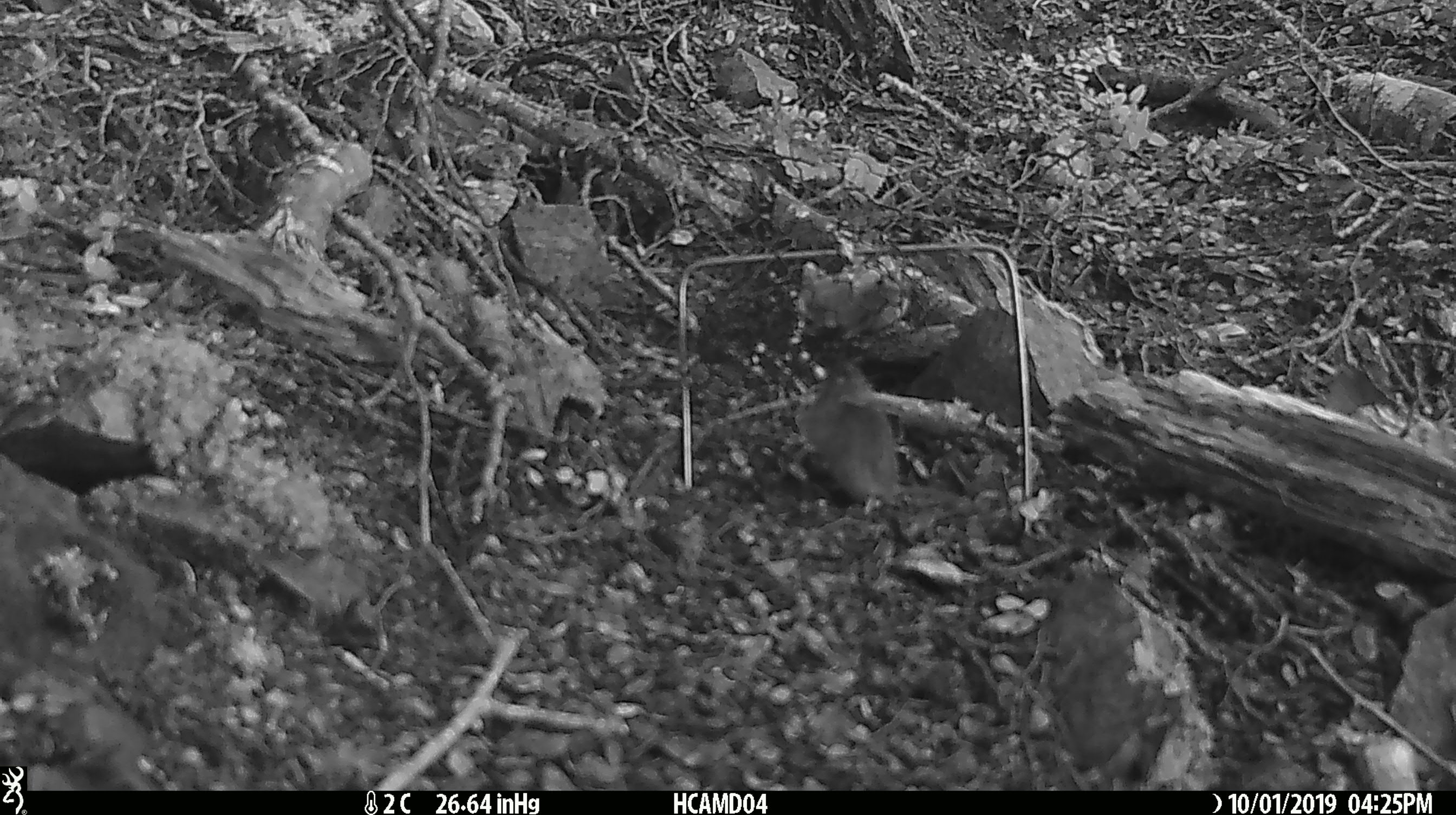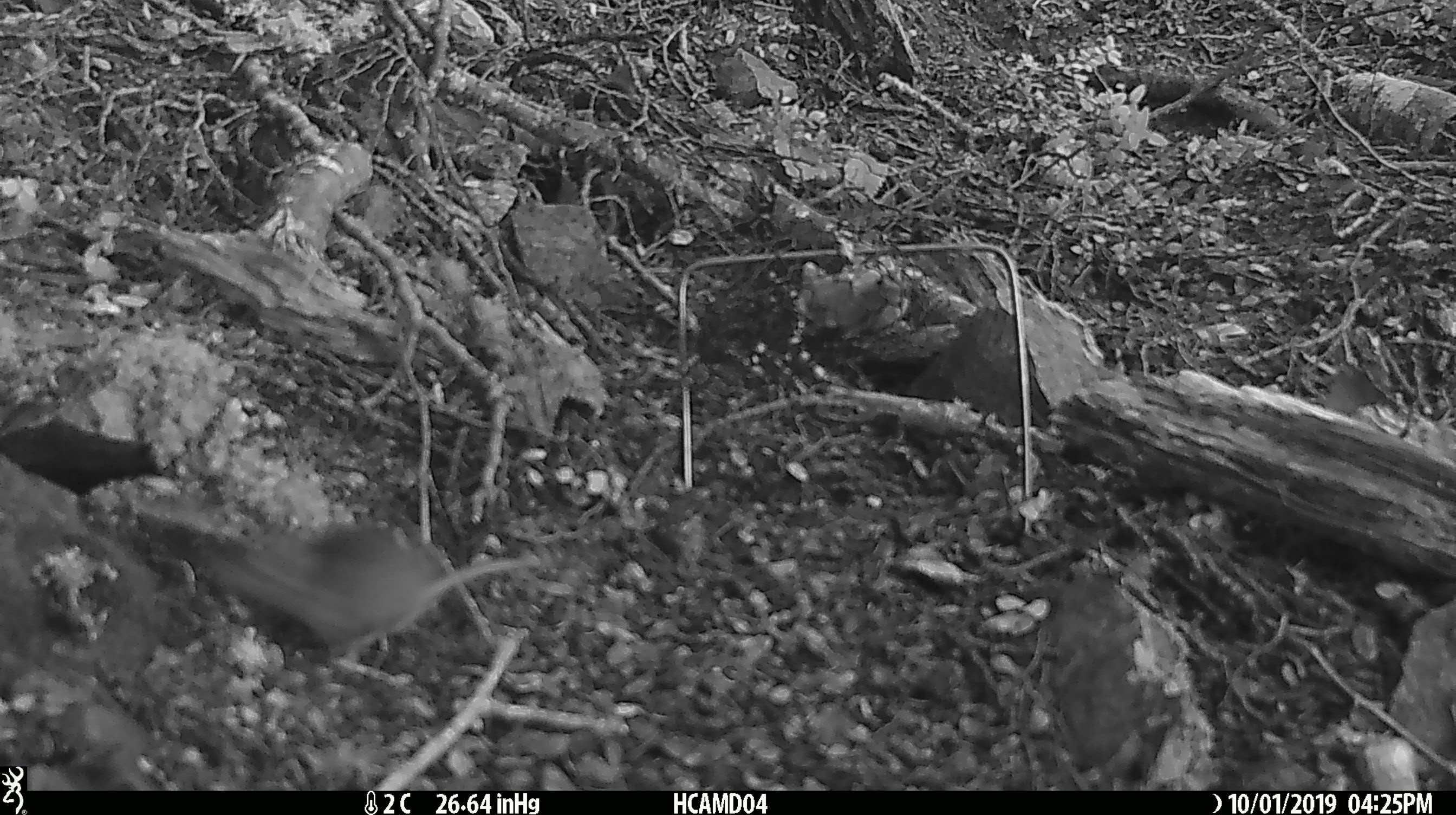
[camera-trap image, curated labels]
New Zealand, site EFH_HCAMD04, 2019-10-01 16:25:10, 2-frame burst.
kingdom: Animalia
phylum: Chordata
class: Mammalia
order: Rodentia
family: Muridae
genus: Mus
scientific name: Mus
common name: mouse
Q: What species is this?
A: Mouse (Mus).